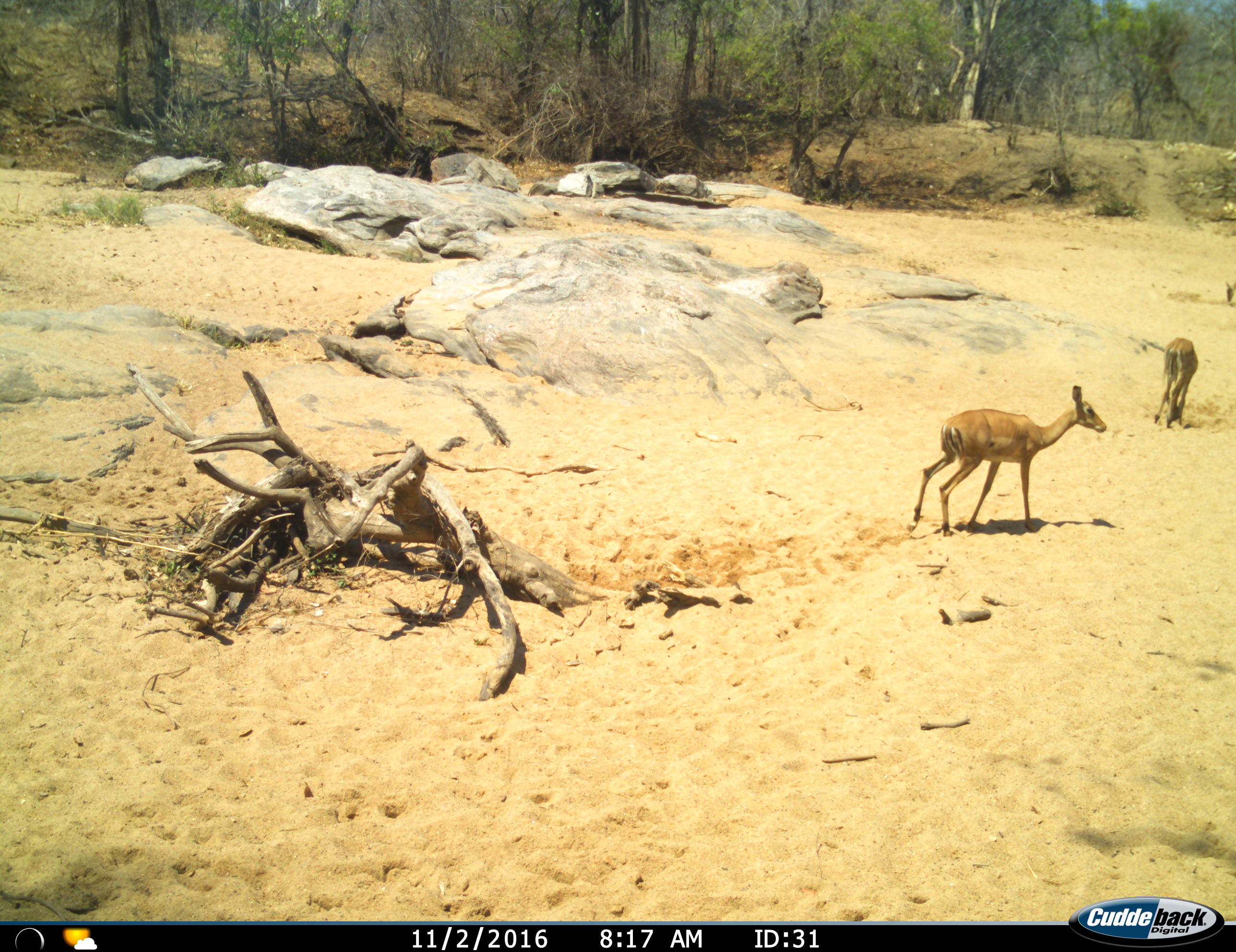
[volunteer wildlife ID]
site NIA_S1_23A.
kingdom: Animalia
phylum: Chordata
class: Mammalia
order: Artiodactyla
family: Bovidae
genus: Aepyceros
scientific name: Aepyceros melampus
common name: impala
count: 3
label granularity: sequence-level